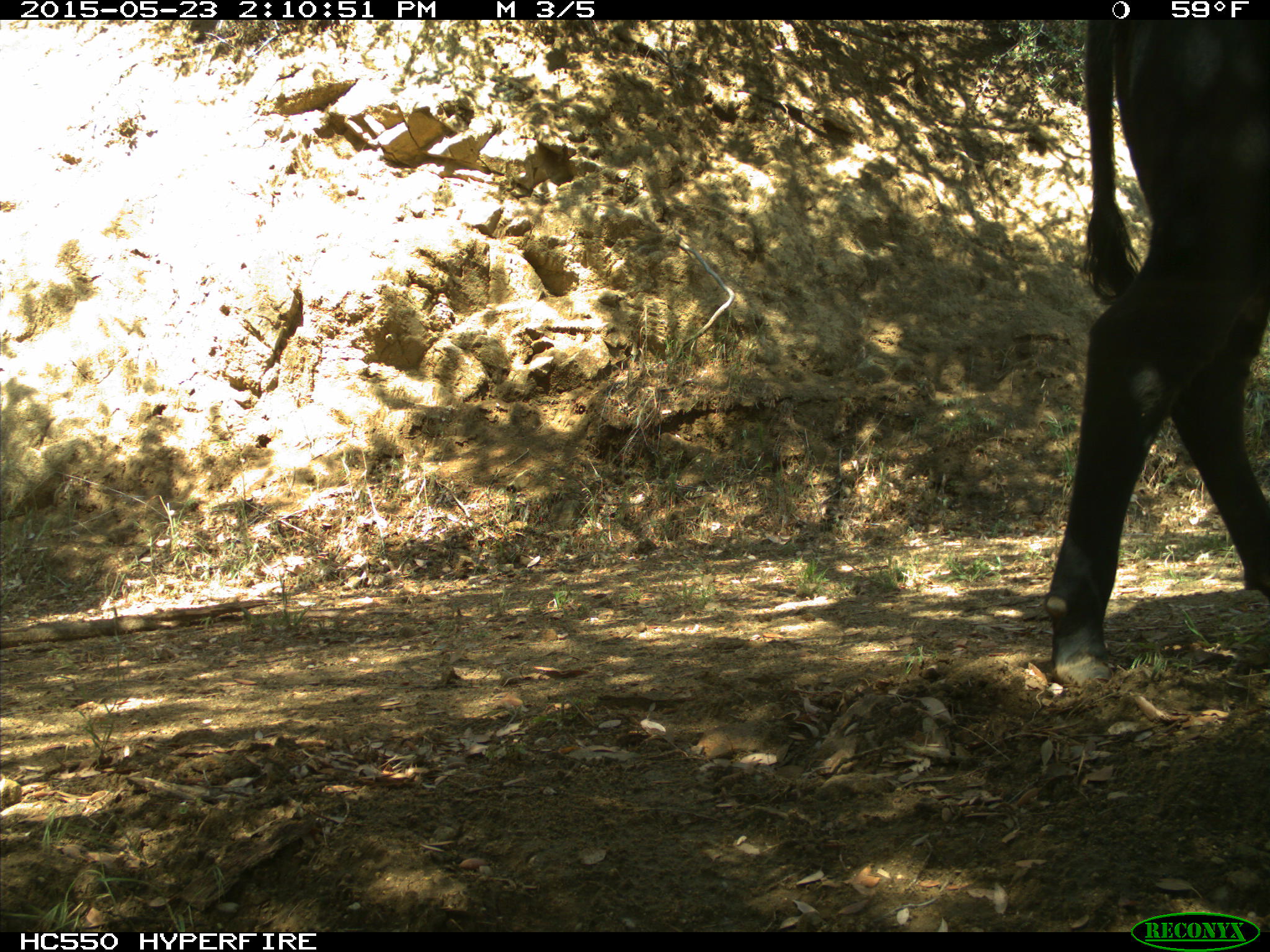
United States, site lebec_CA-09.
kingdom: Animalia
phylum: Chordata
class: Mammalia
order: Artiodactyla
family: Bovidae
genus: Bos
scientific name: Bos taurus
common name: domestic cow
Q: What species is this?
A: Bos taurus (domestic cow).